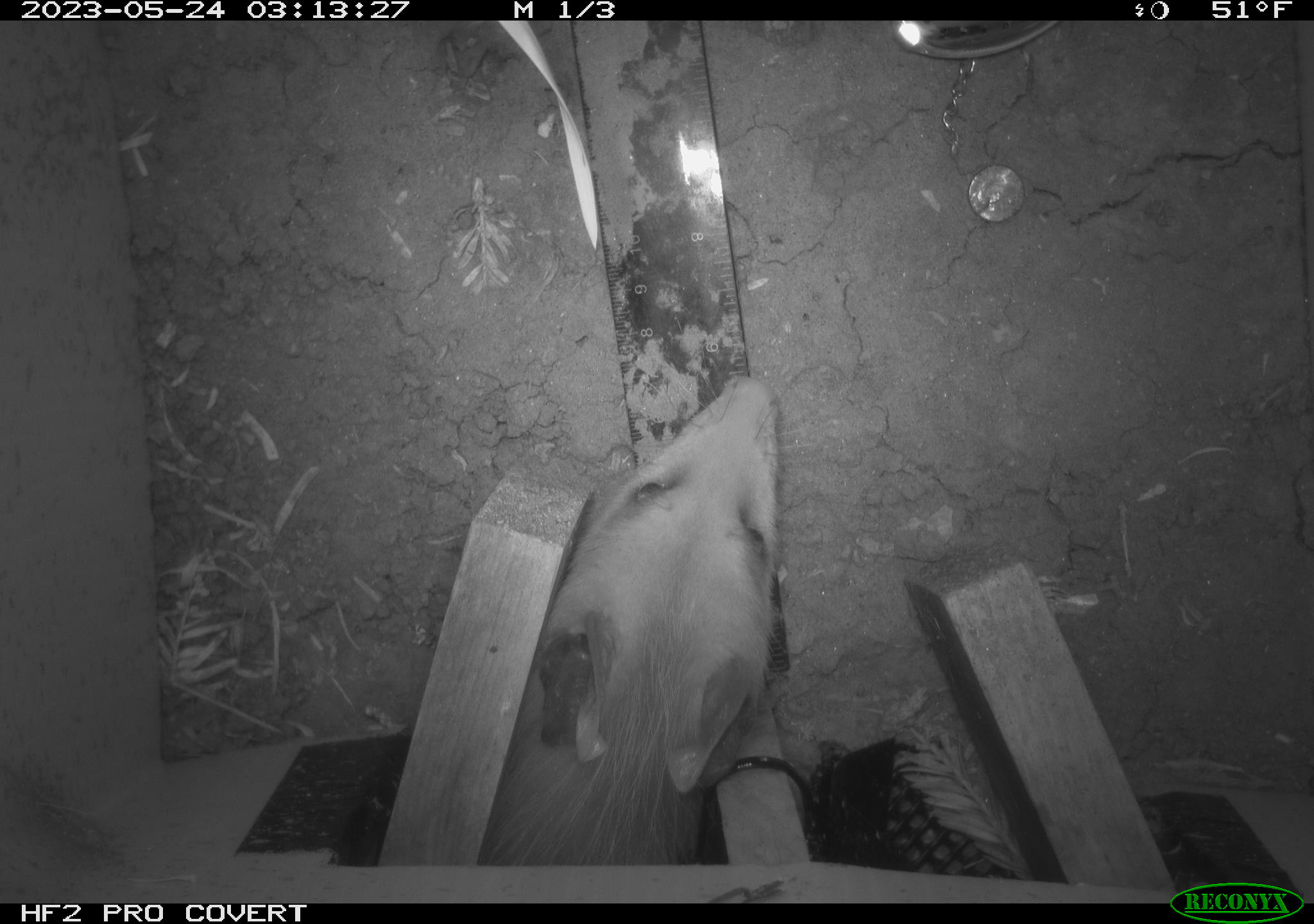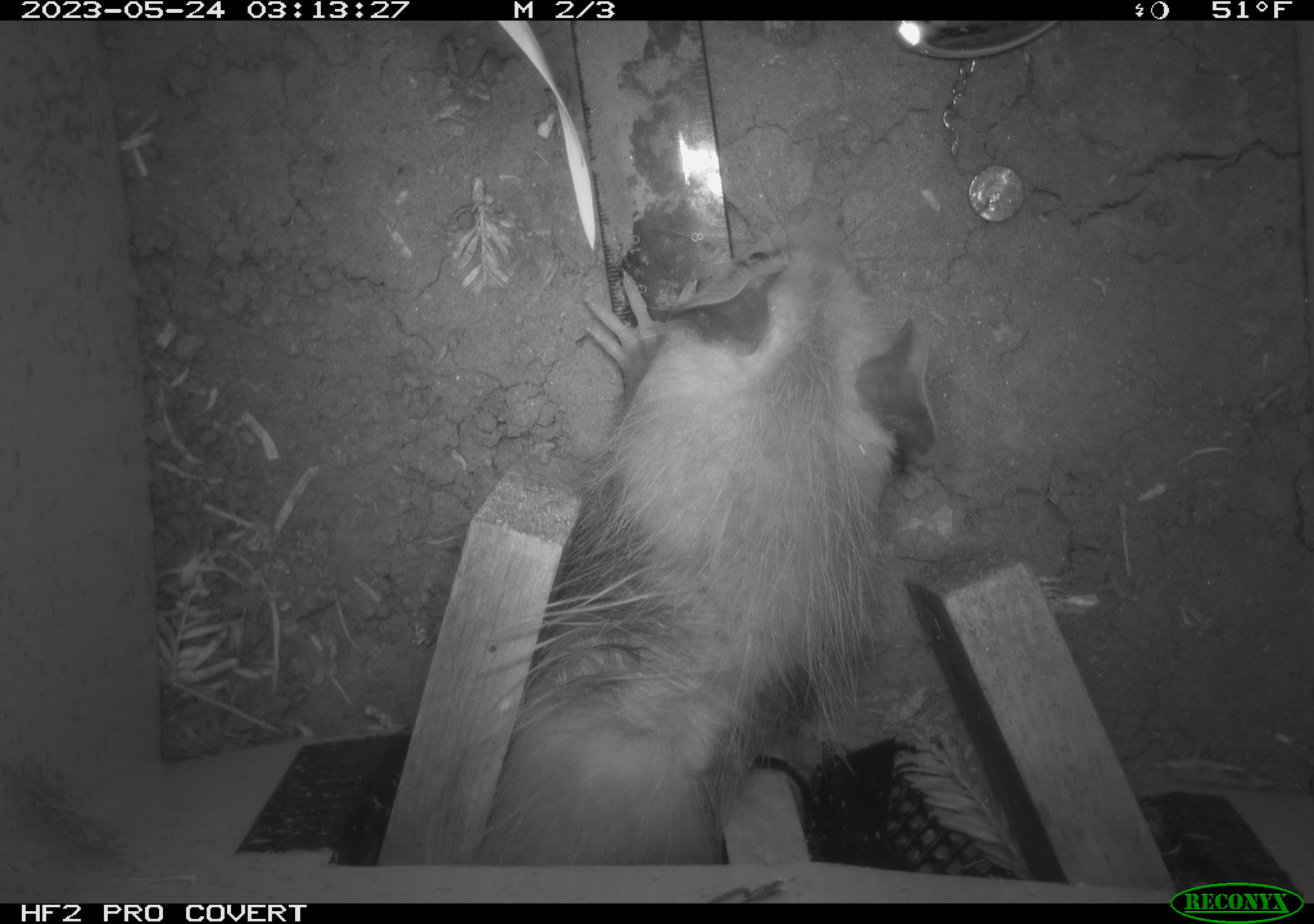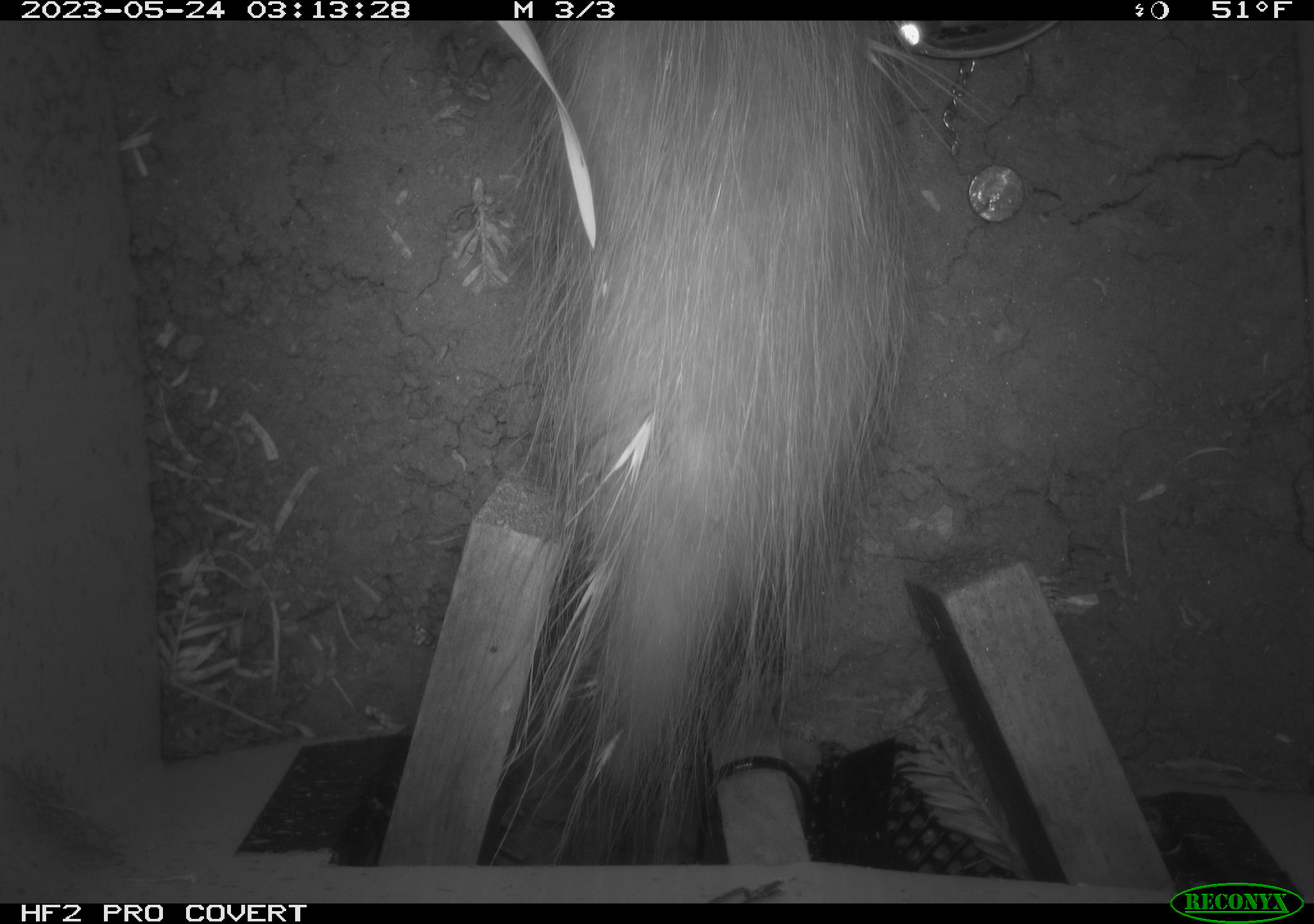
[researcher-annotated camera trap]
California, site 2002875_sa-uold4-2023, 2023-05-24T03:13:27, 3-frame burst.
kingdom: Animalia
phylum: Chordata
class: Mammalia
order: Didelphimorphia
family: Didelphidae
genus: Didelphis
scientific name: Didelphis virginiana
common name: virginia opossum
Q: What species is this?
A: Virginia opossum (Didelphis virginiana).